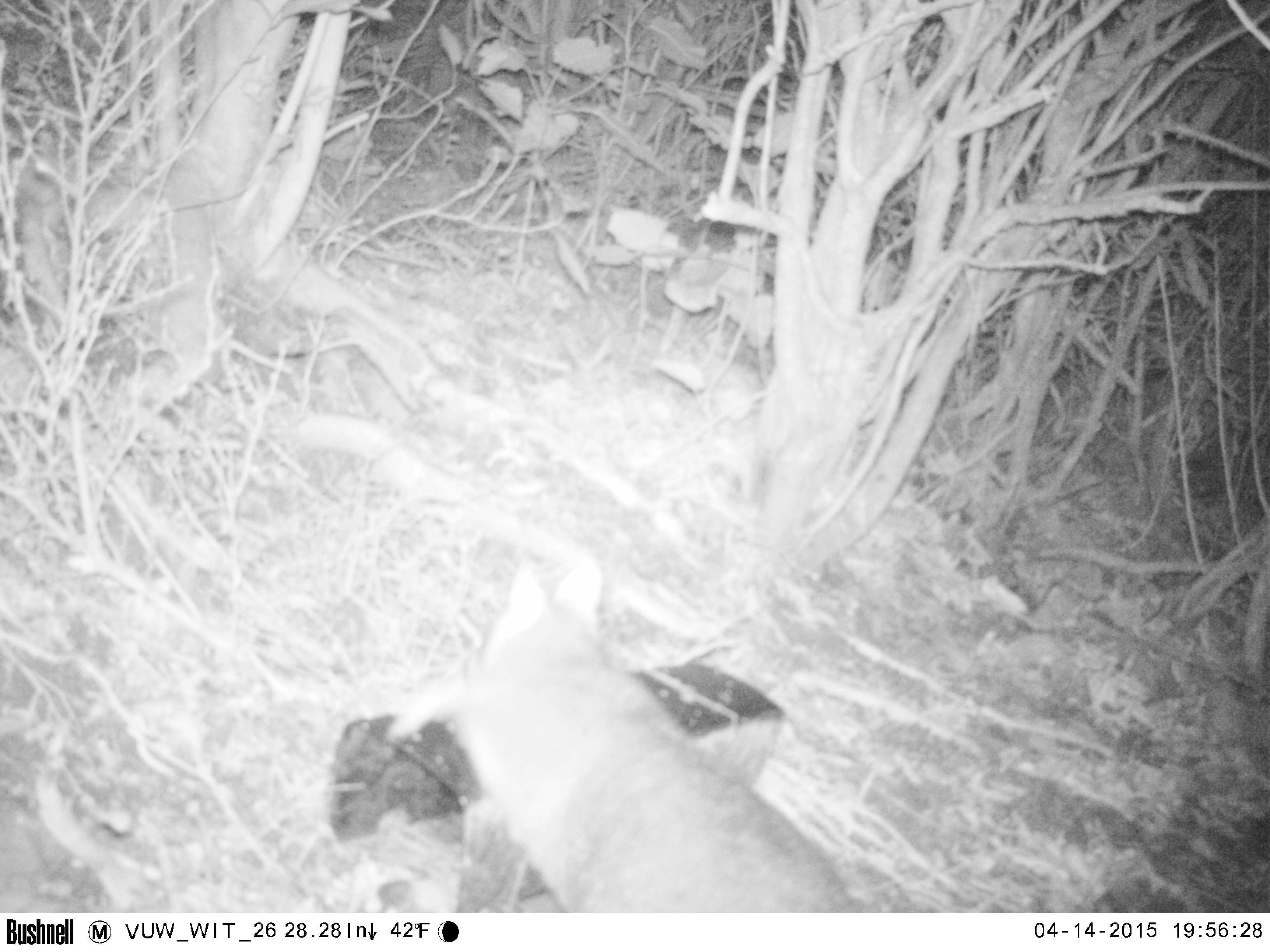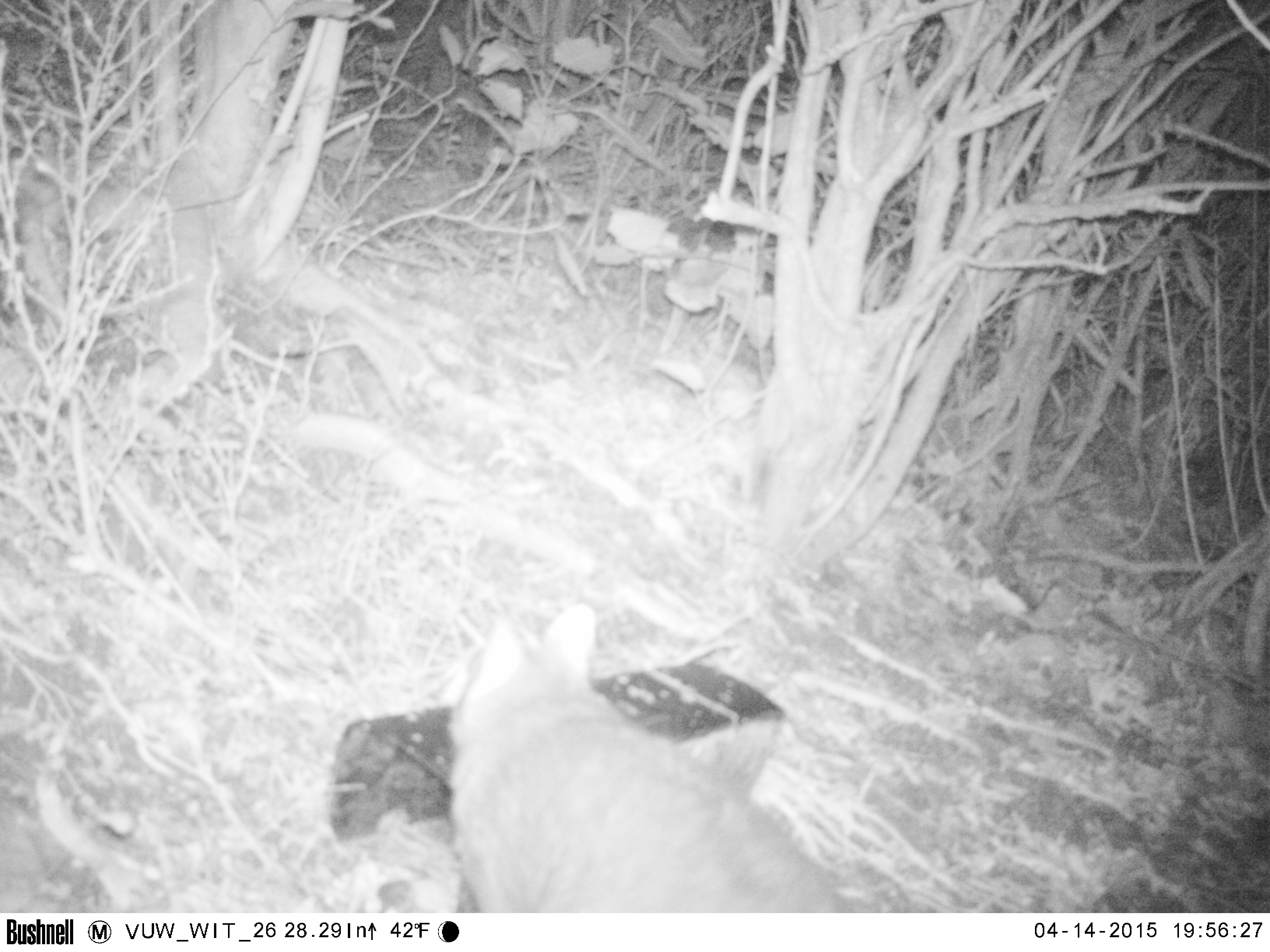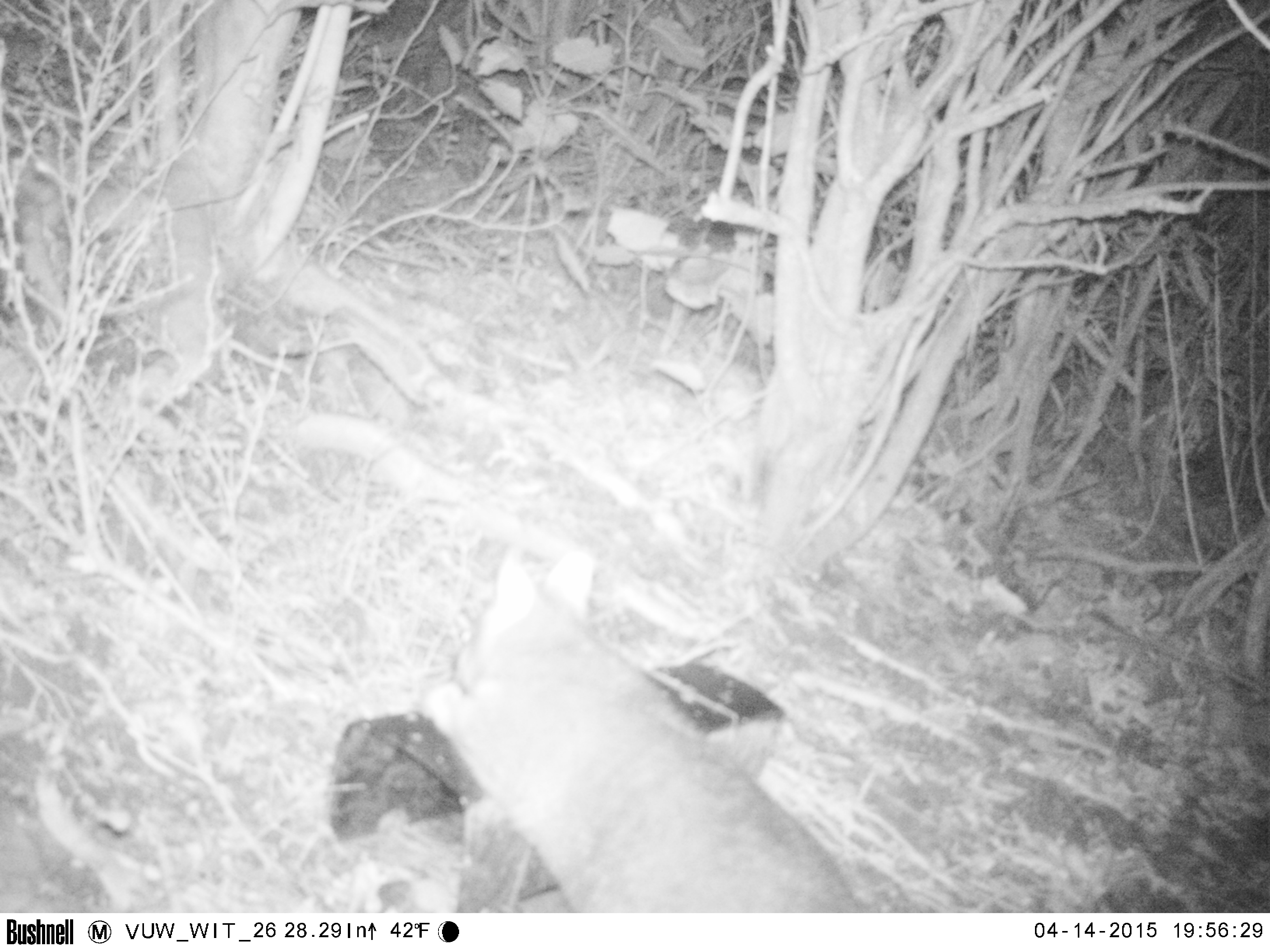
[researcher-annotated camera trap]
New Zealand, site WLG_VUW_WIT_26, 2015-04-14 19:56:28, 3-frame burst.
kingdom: Animalia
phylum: Chordata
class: Mammalia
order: Diprotodontia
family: Phalangeridae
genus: Trichosurus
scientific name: Trichosurus vulpecula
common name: common brushtail possum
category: possum